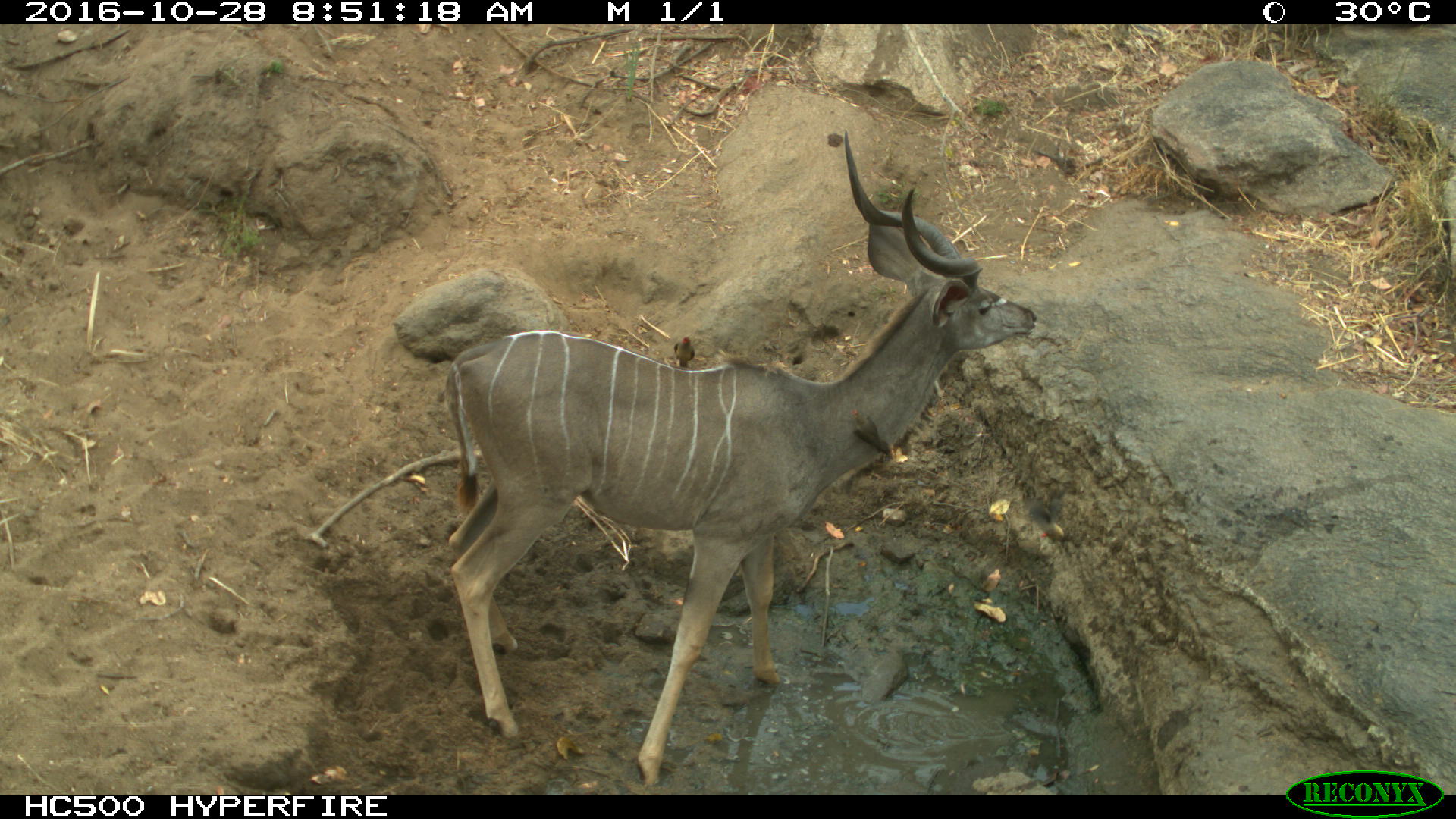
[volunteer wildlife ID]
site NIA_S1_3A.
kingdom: Animalia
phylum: Chordata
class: Mammalia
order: Artiodactyla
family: Bovidae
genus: Tragelaphus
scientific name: Tragelaphus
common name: kudu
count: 1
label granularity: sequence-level